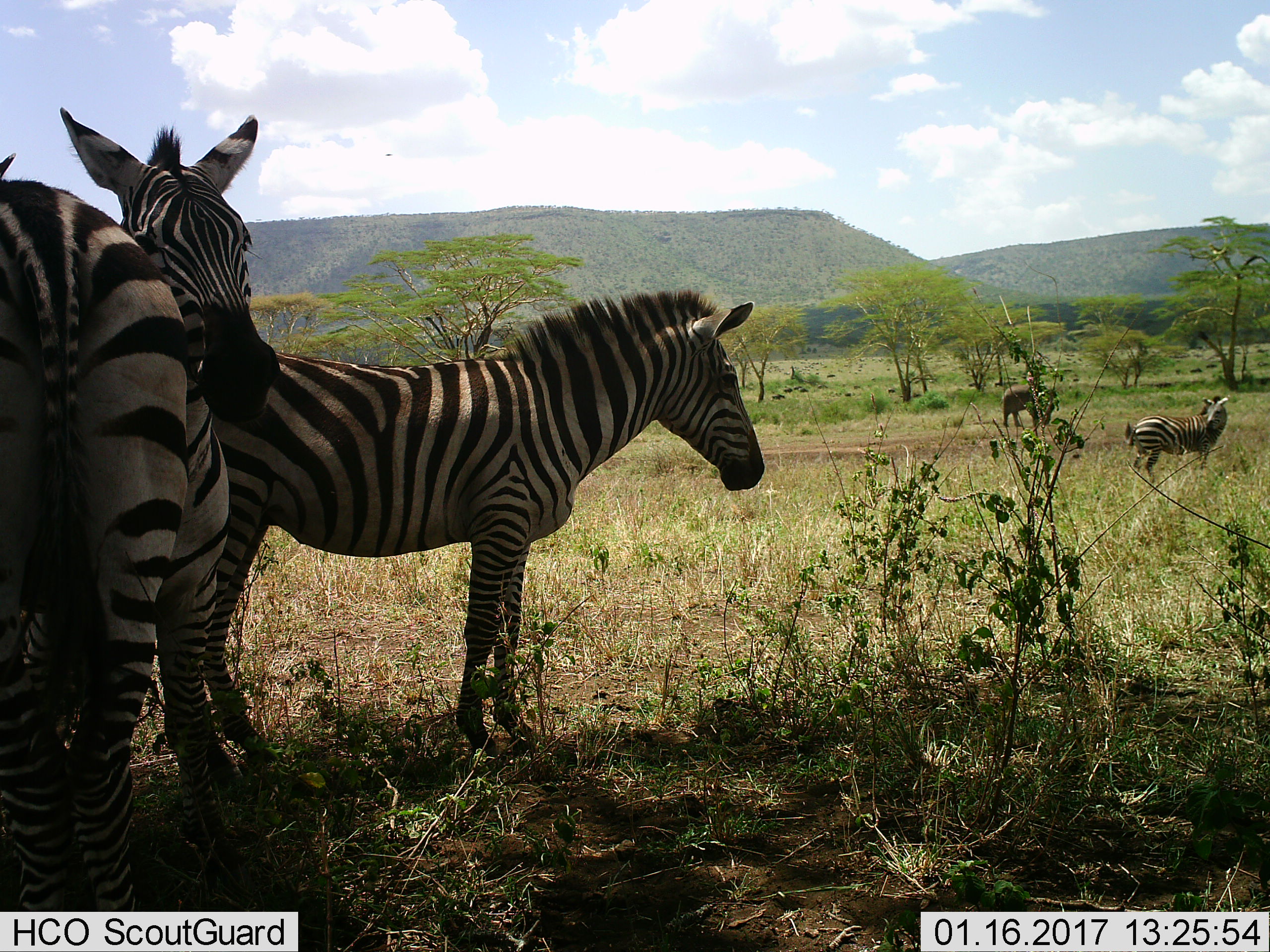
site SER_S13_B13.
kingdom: Animalia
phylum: Chordata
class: Mammalia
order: Perissodactyla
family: Equidae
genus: Equus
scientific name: Equus quagga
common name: plains zebra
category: zebraplains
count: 4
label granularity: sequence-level